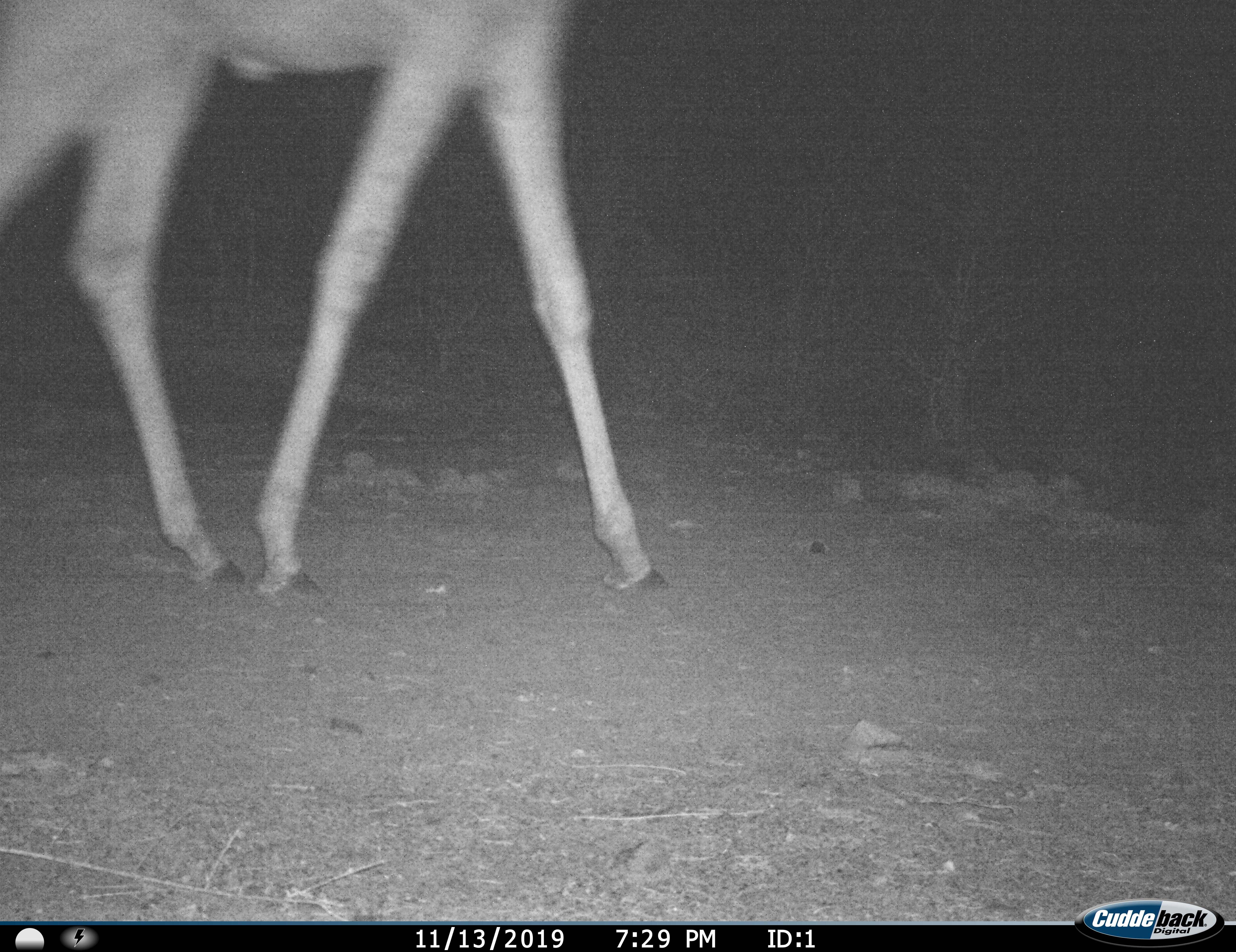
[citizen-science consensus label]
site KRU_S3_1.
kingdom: Animalia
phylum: Chordata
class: Mammalia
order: Artiodactyla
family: Giraffidae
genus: Giraffa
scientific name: Giraffa camelopardalis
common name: giraffe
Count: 1.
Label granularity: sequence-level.